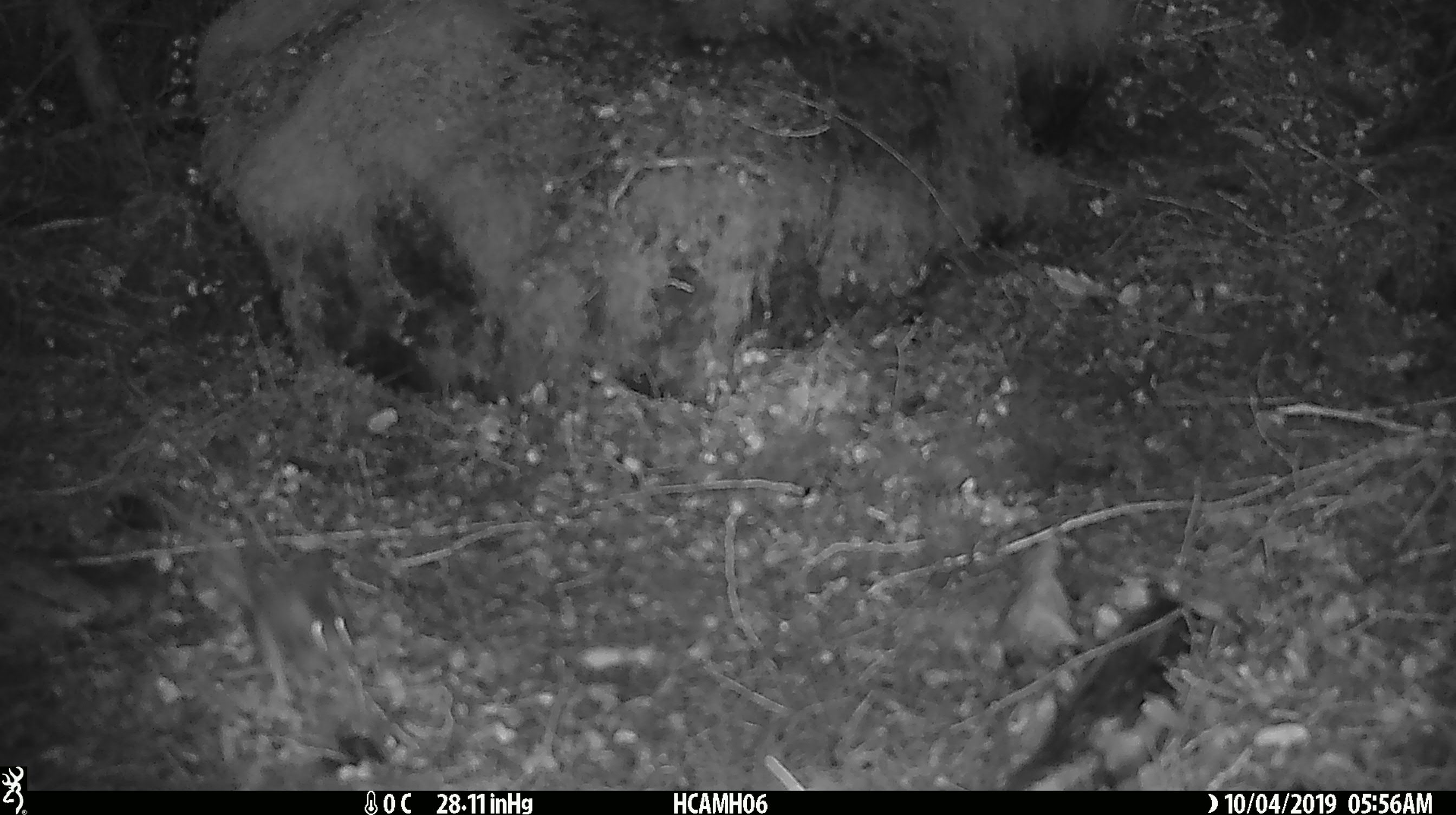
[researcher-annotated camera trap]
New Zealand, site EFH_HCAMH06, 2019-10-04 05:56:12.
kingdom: Animalia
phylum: Chordata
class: Mammalia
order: Rodentia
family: Muridae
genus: Mus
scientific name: Mus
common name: mouse